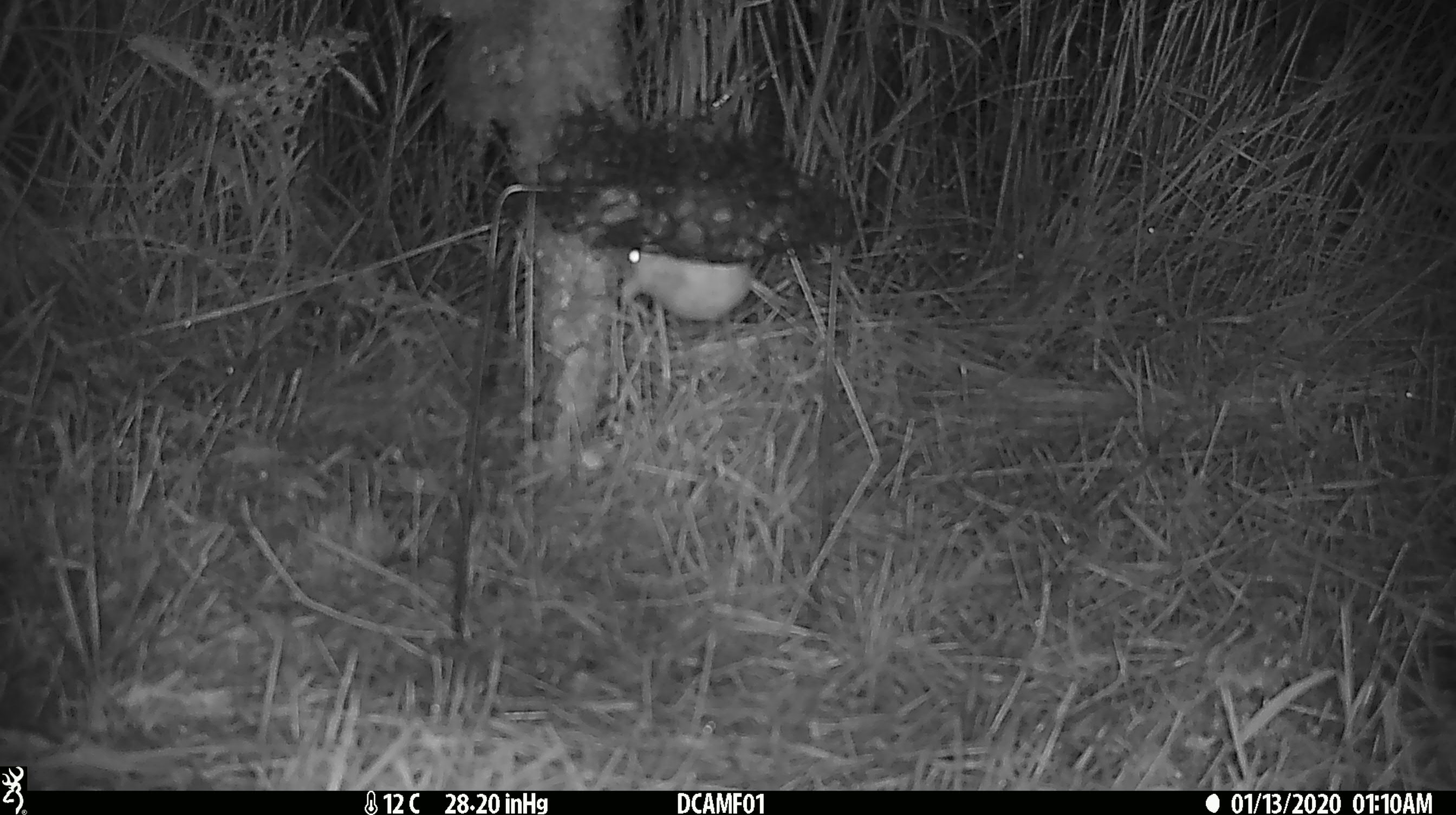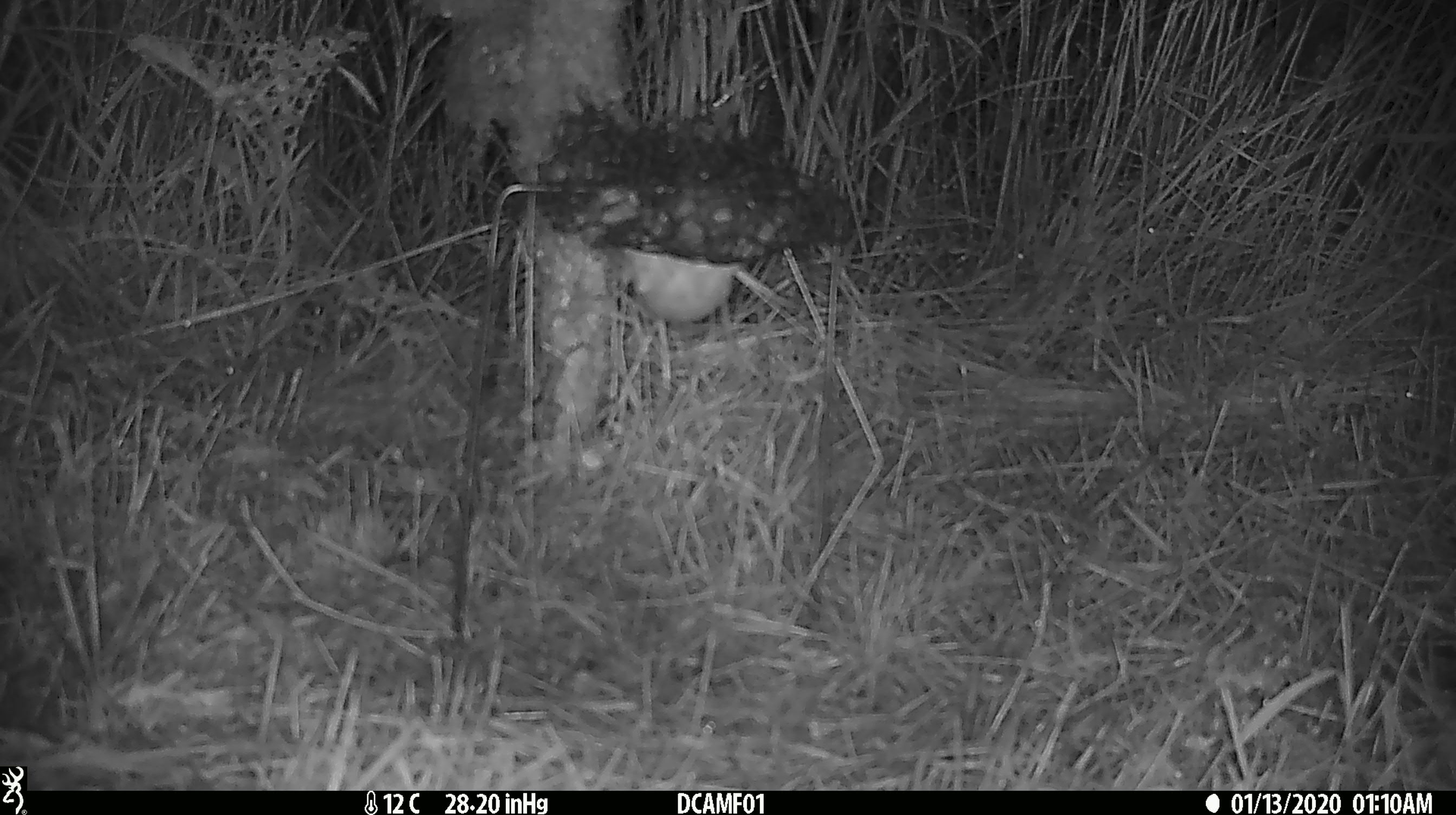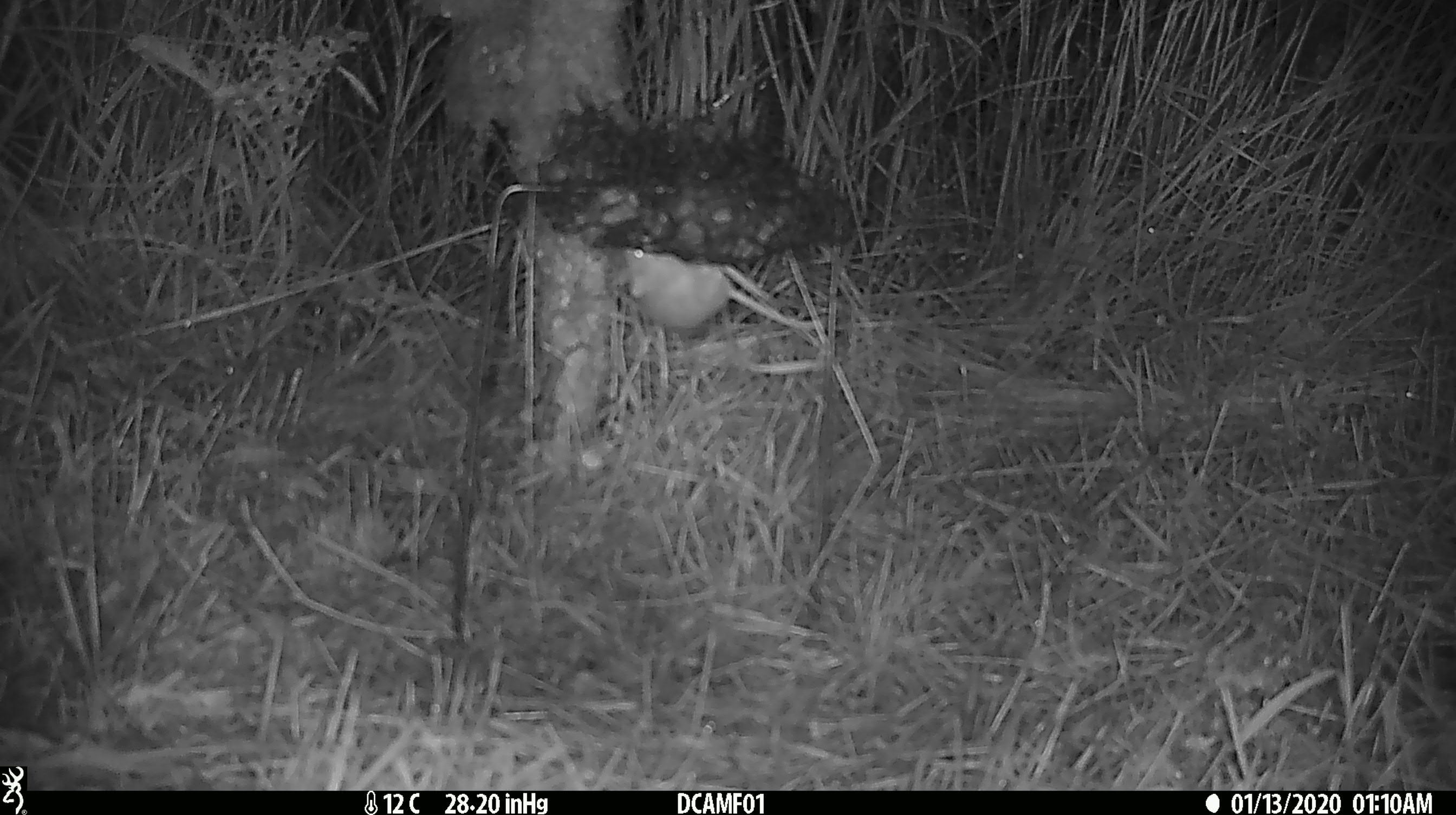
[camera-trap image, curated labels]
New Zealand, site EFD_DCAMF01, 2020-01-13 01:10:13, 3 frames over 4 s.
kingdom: Animalia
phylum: Chordata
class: Mammalia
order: Rodentia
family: Muridae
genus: Mus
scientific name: Mus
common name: mouse